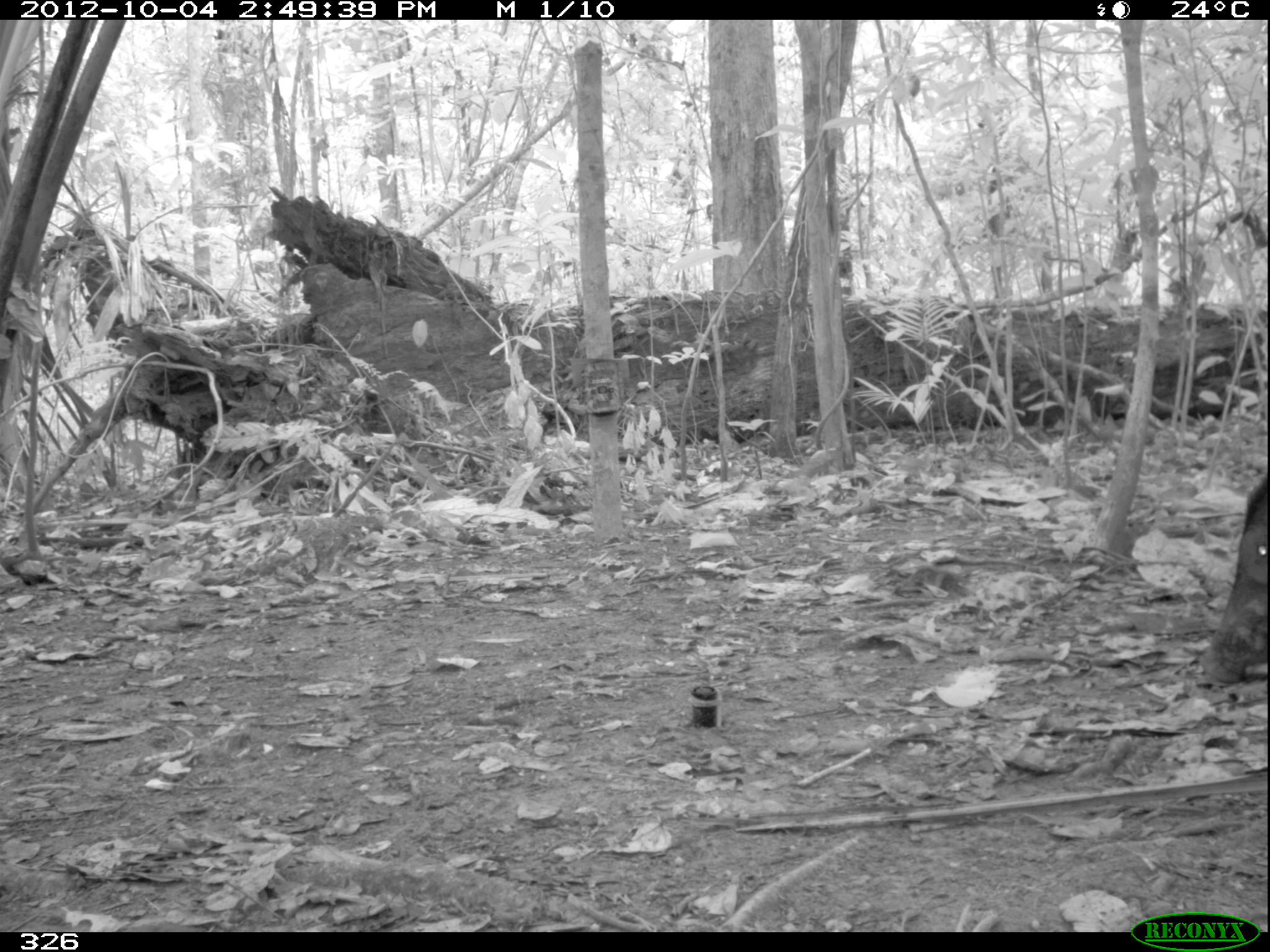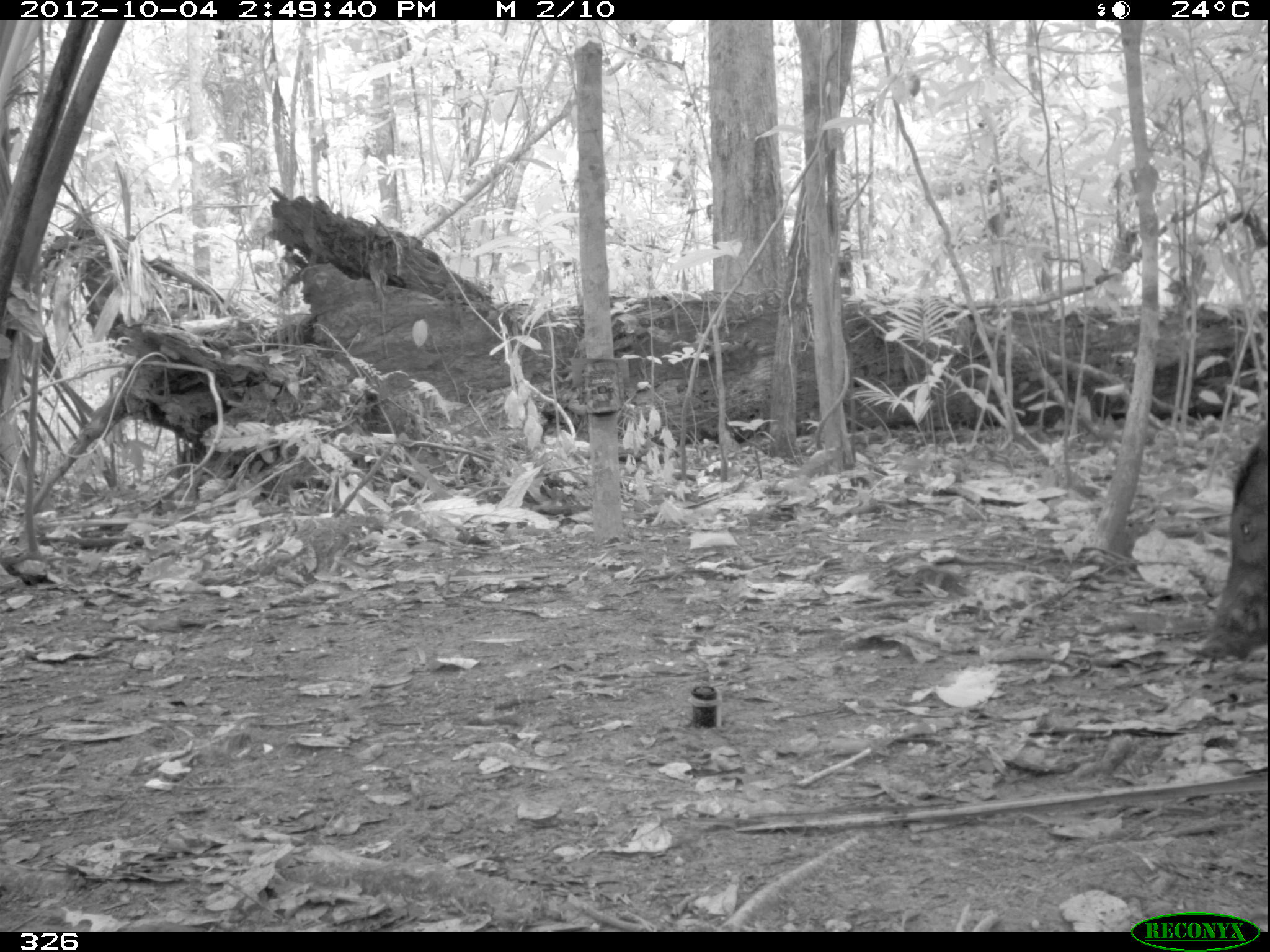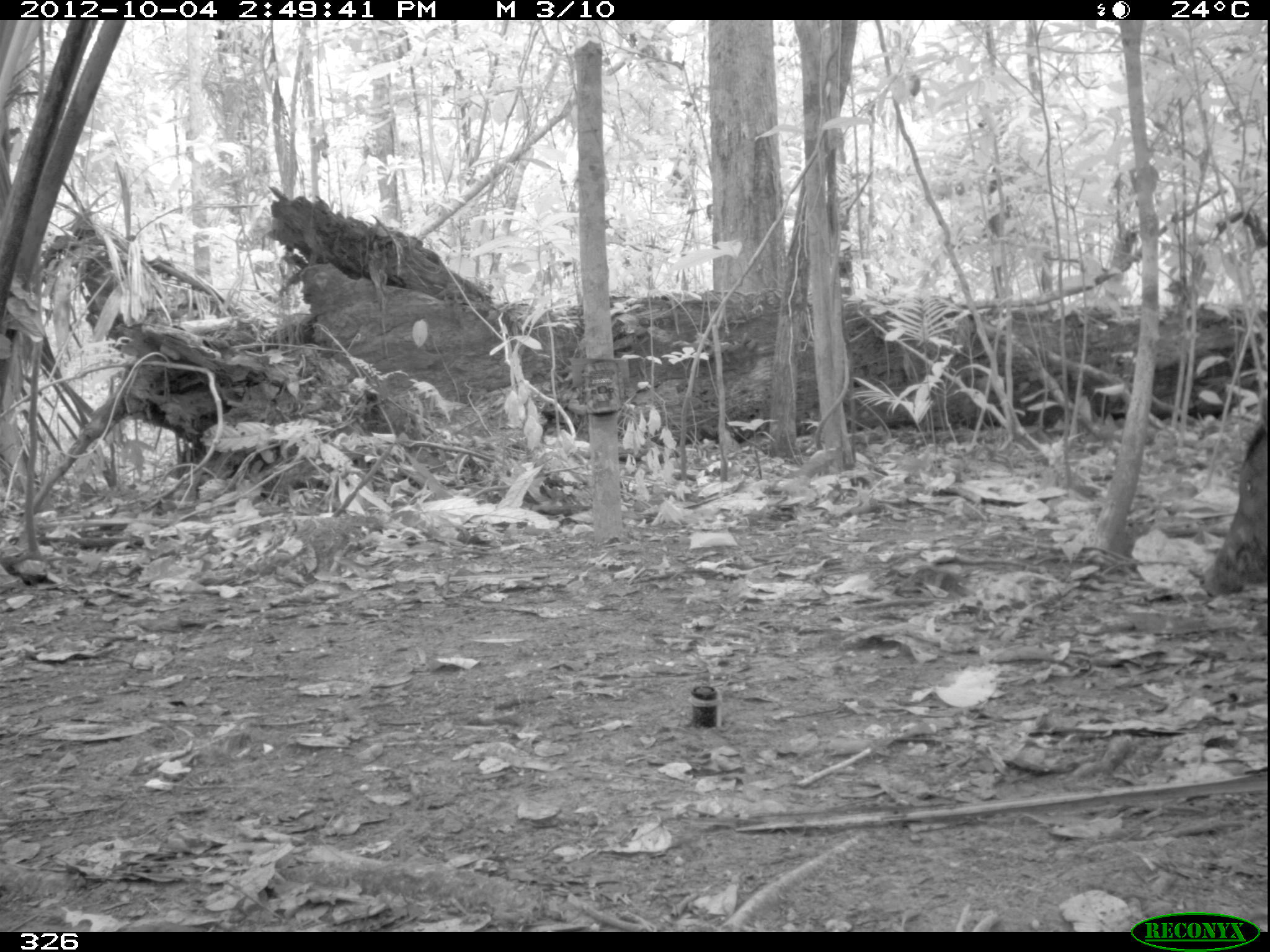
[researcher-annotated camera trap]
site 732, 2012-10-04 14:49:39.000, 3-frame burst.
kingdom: Animalia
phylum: Chordata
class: Mammalia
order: Artiodactyla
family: Tayassuidae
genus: Tayassu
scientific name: Tayassu pecari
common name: white-lipped peccary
Tayassu pecari (white-lipped peccary).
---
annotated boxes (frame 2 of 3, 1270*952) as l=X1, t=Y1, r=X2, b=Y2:
tayassu pecari: l=1198, t=419, r=1267, b=660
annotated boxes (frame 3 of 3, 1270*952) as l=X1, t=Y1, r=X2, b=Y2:
tayassu pecari: l=1197, t=397, r=1267, b=600